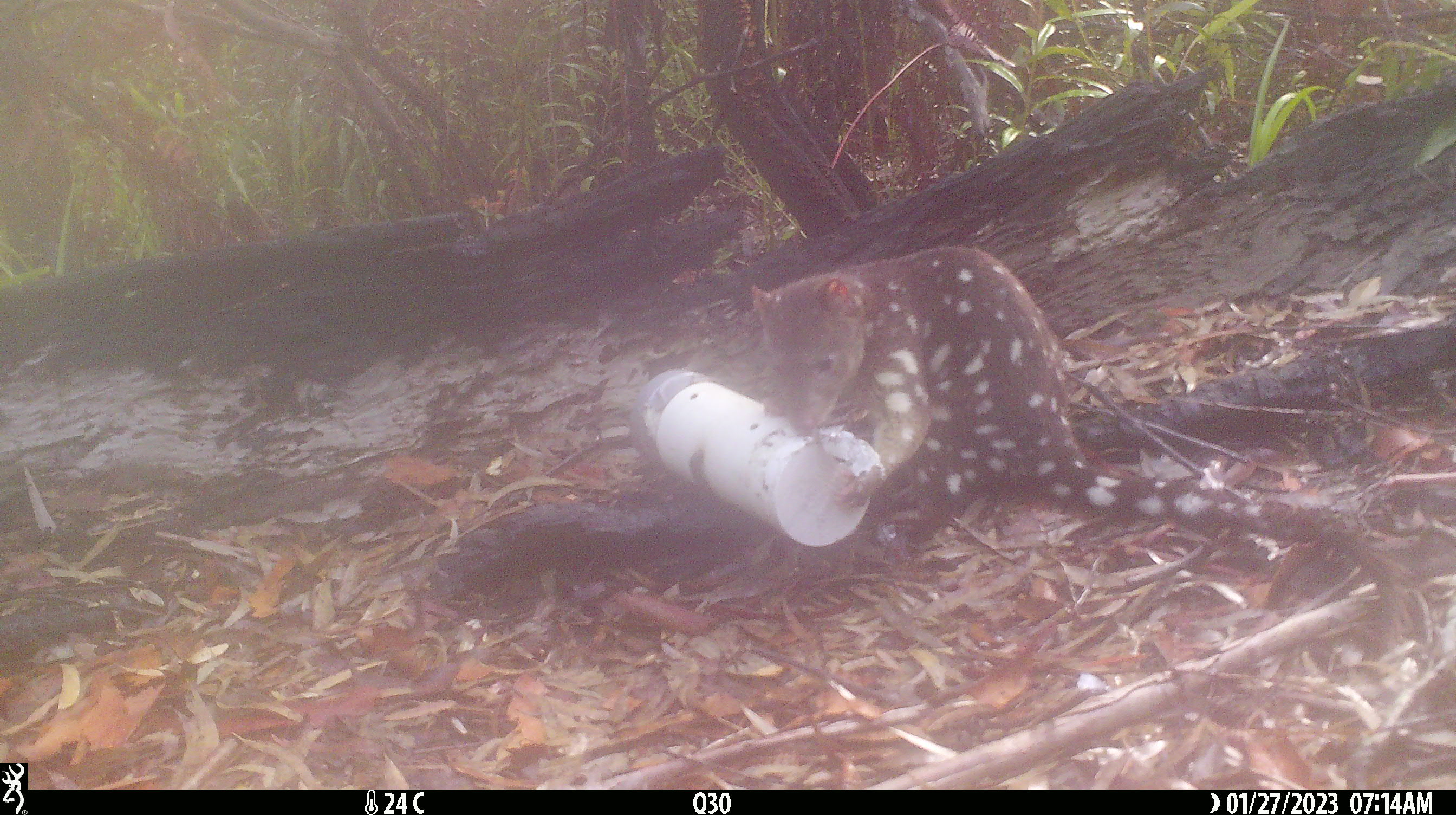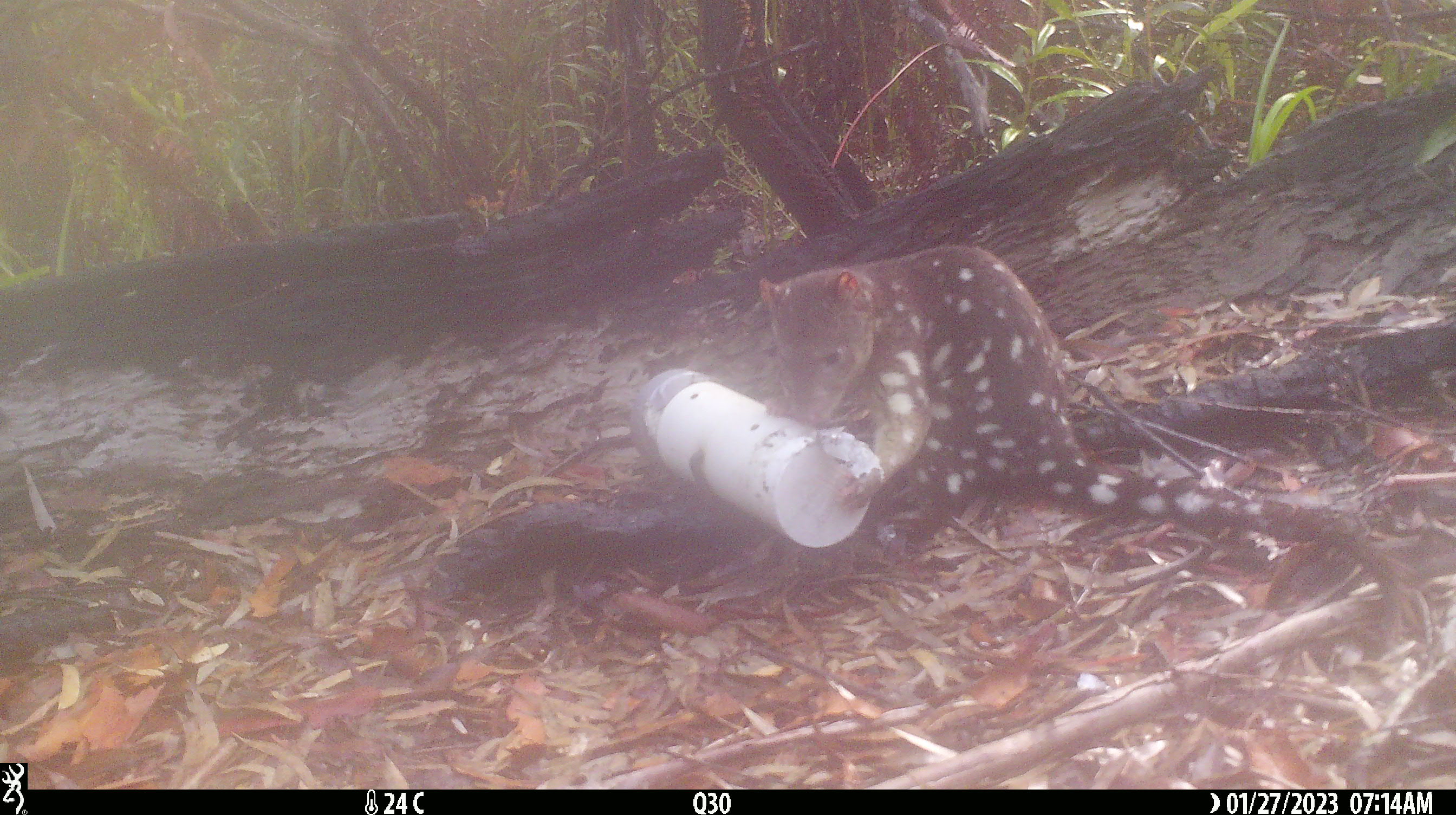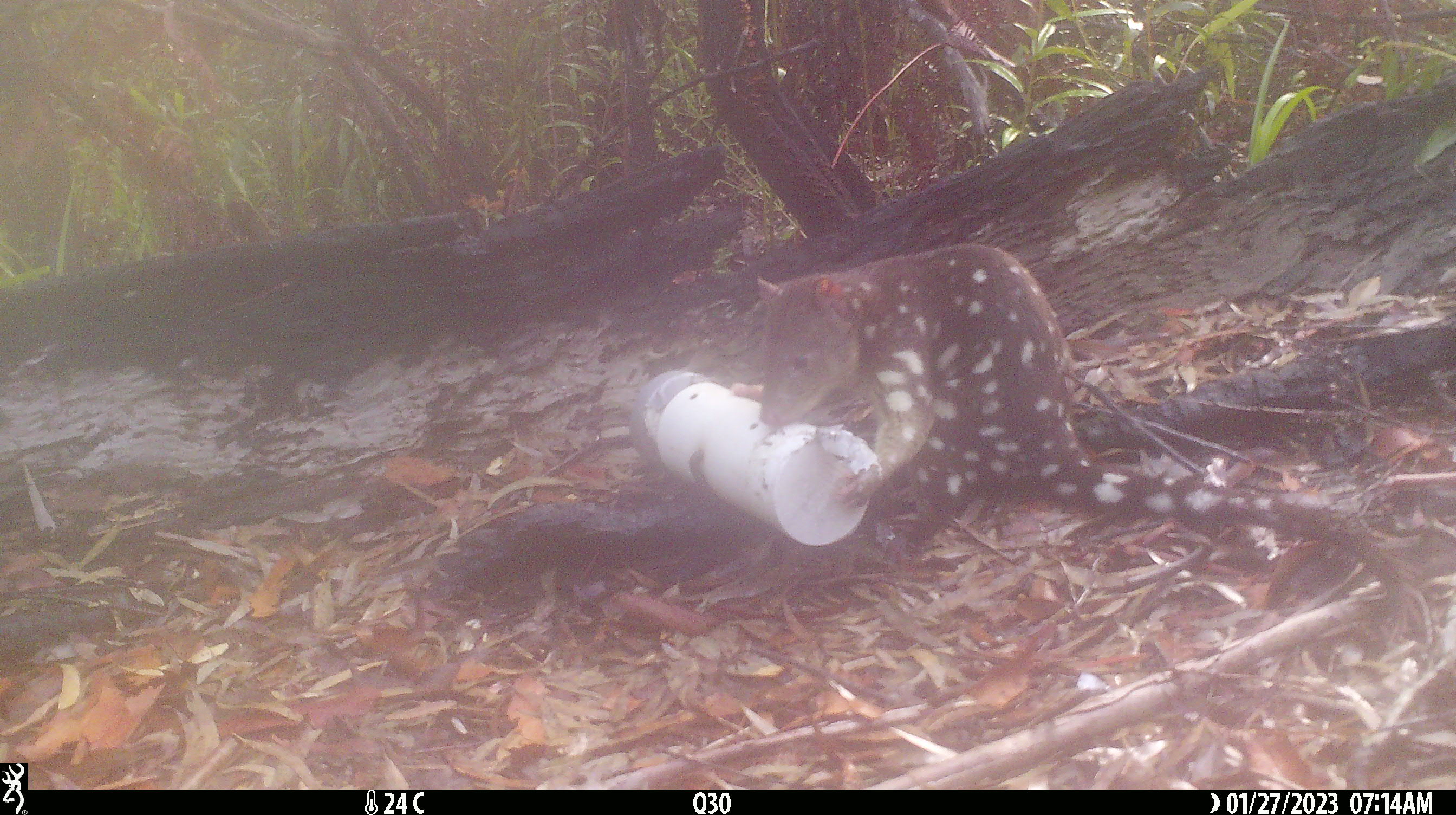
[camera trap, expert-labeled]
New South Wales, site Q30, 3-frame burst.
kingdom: Animalia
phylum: Chordata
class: Mammalia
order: Dasyuromorphia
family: Dasyuridae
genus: Dasyurus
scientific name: Dasyurus maculatus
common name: spotted-tailed quoll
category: quoll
Quoll (spotted-tailed quoll) (Dasyurus maculatus).